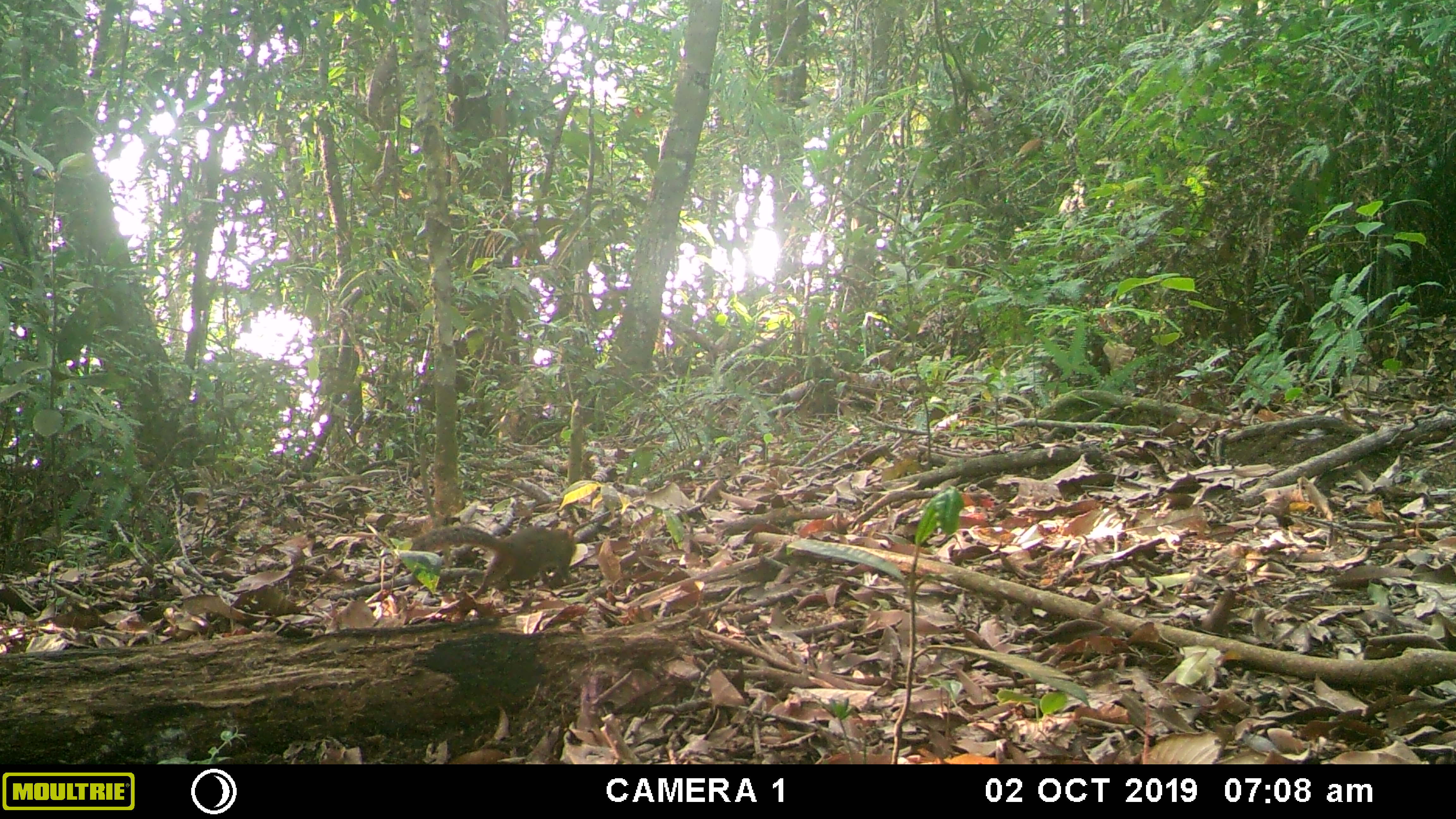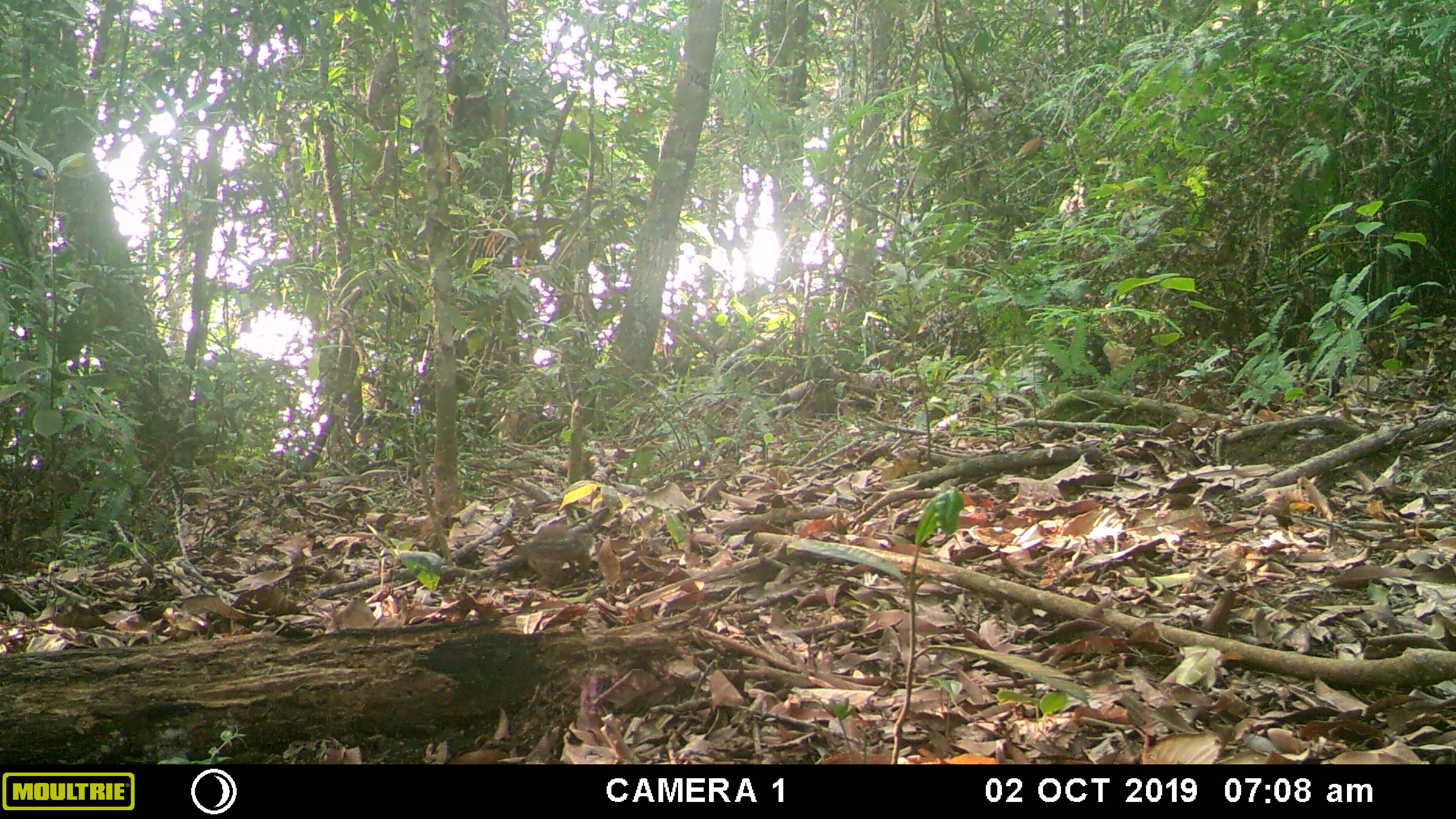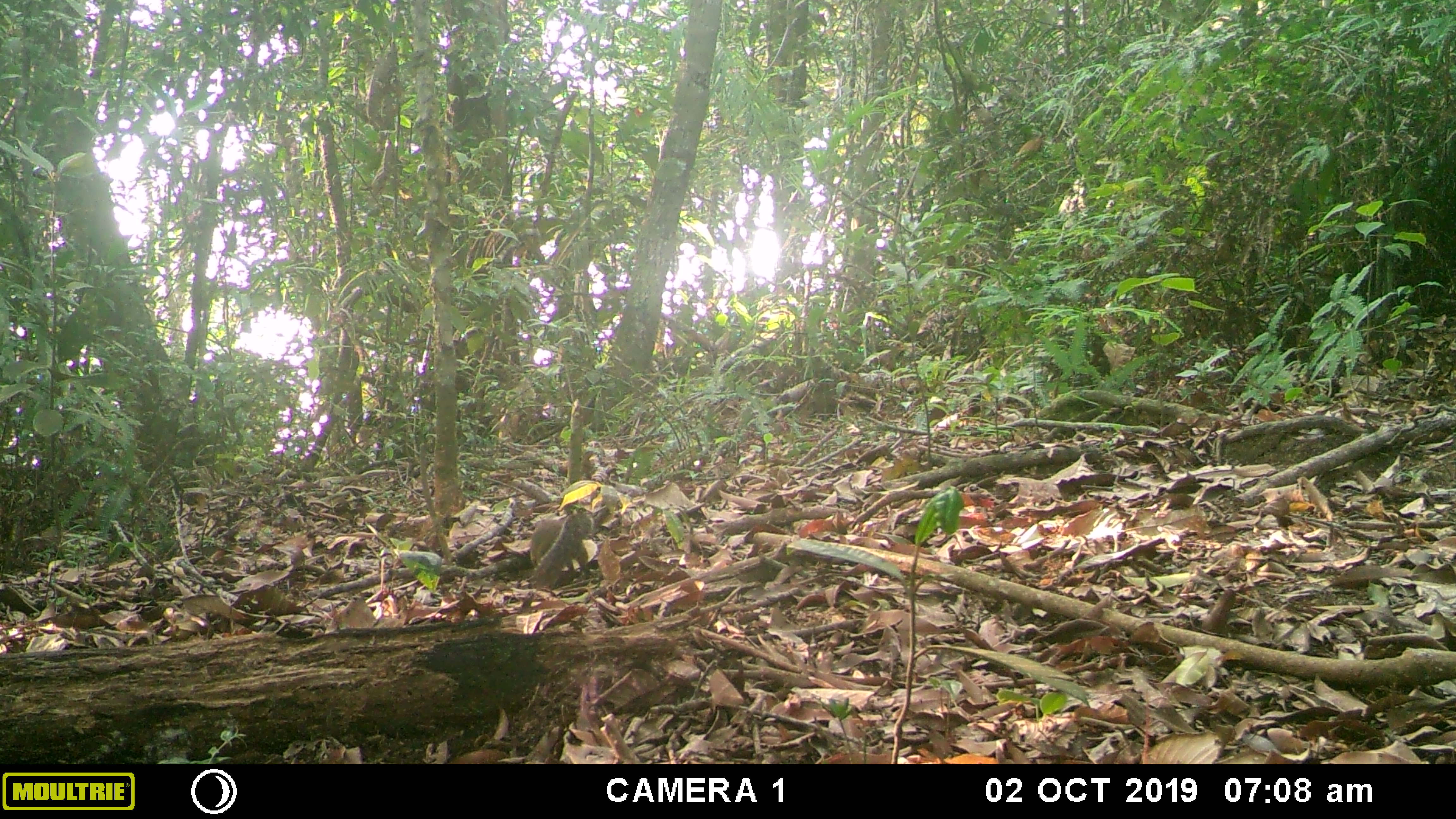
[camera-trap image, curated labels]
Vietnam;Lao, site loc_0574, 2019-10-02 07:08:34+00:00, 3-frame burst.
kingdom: Animalia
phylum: Chordata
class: Mammalia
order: Rodentia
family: Sciuridae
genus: Dremomys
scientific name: Dremomys rufigenis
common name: red-cheeked squirrel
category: red cheeked squirrel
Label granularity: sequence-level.